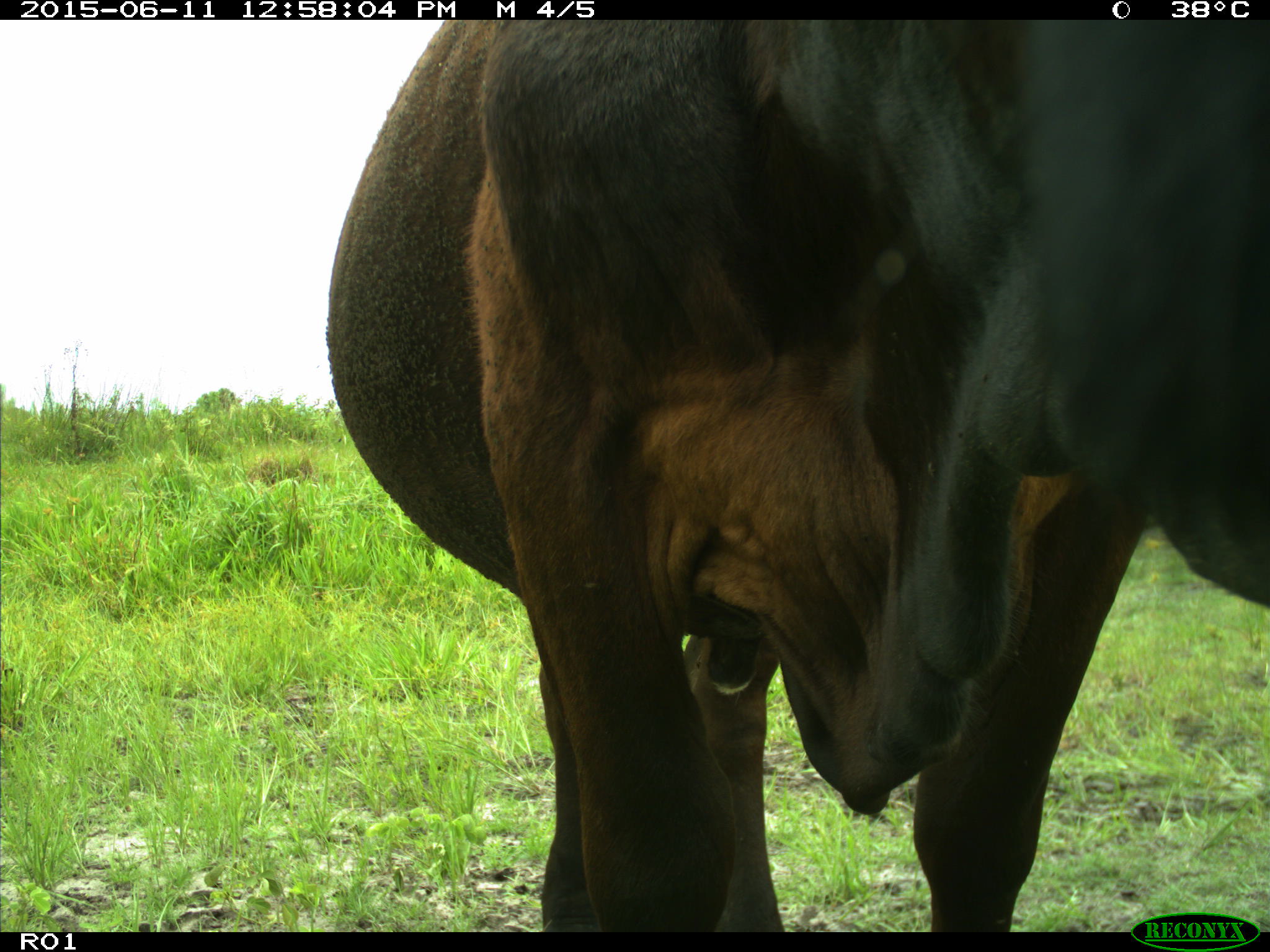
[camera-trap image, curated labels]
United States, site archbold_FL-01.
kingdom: Animalia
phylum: Chordata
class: Mammalia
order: Artiodactyla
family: Bovidae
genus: Bos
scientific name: Bos taurus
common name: domestic cow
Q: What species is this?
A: Bos taurus (domestic cow).